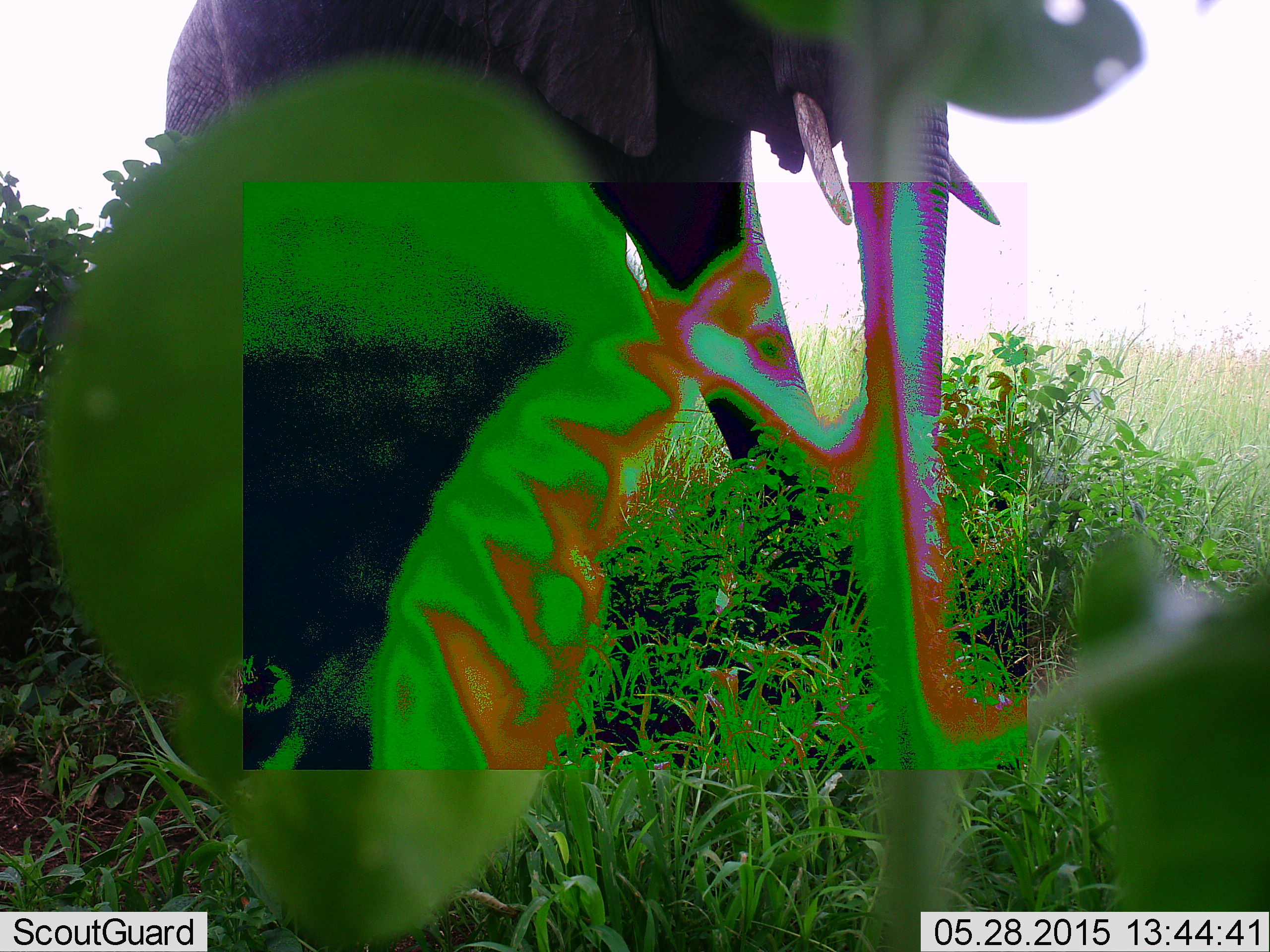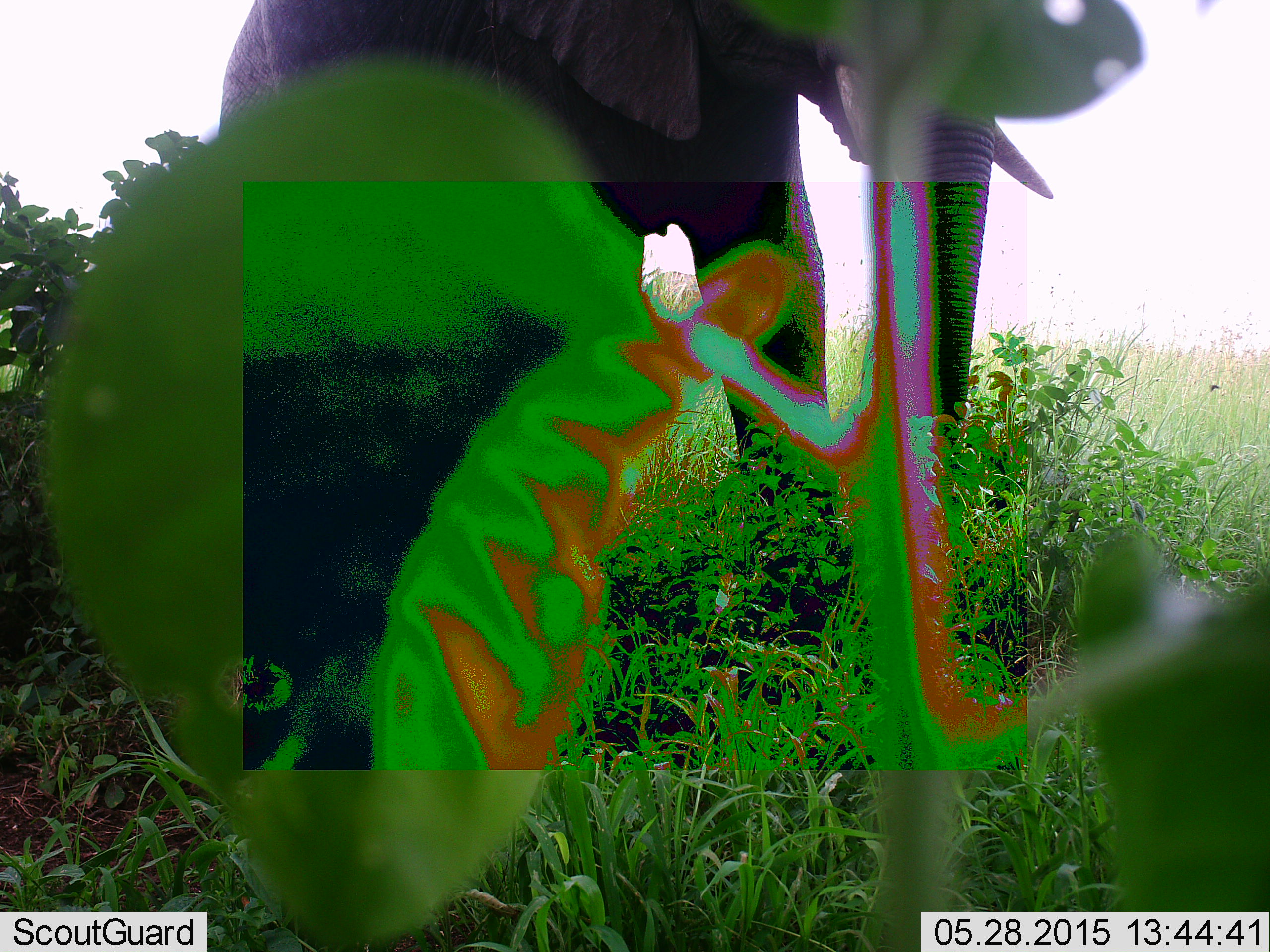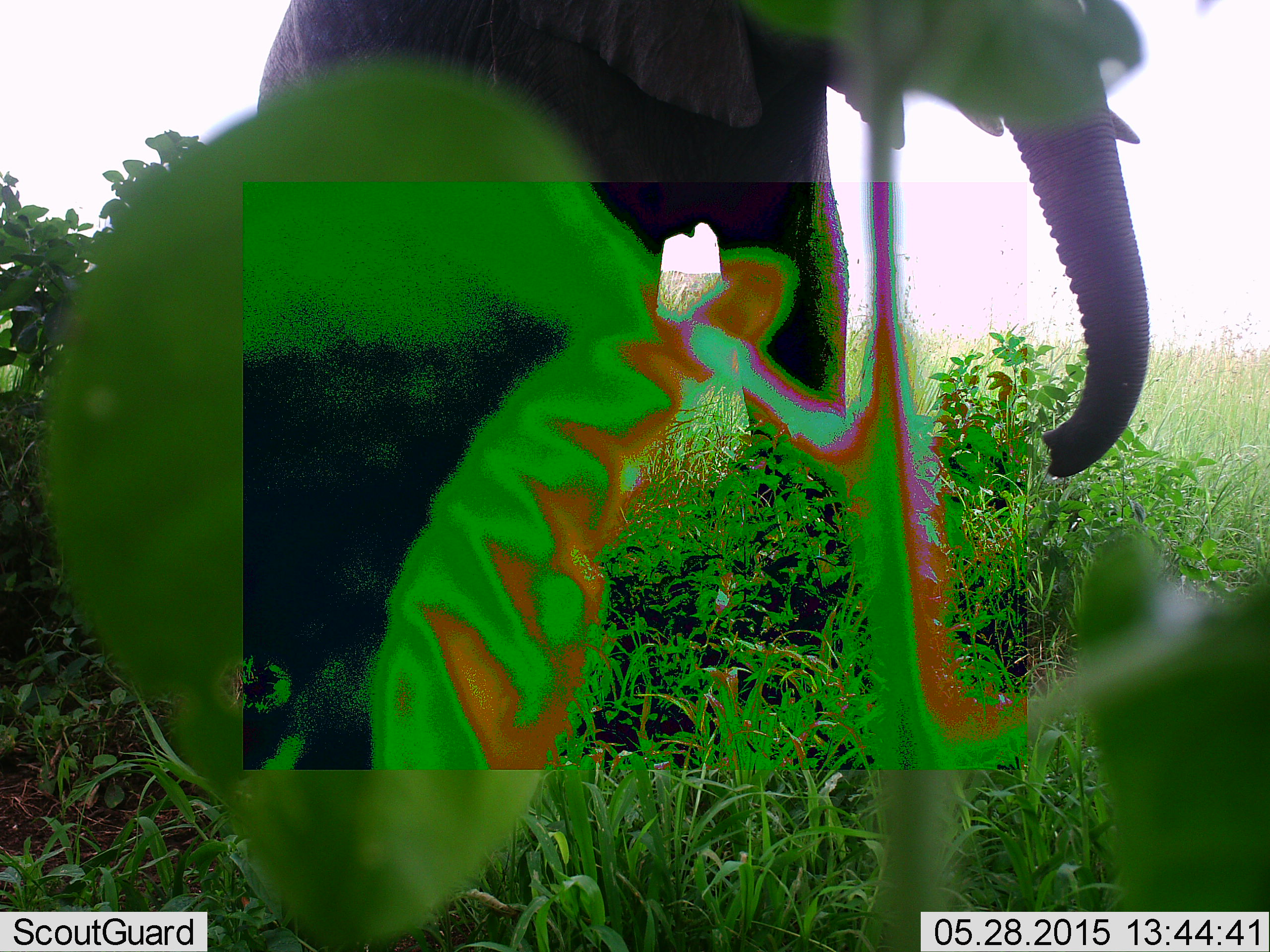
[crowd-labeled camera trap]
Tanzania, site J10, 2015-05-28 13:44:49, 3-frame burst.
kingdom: Animalia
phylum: Chordata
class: Mammalia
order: Proboscidea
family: Elephantidae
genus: Loxodonta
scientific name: Loxodonta africana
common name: african bush elephant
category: elephant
Elephant (african bush elephant) (Loxodonta africana), count 1. Behavior (volunteer vote fractions): standing 20%, resting 0%, moving 80%, interacting 0%. Young present (vote fraction): 0%. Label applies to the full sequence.